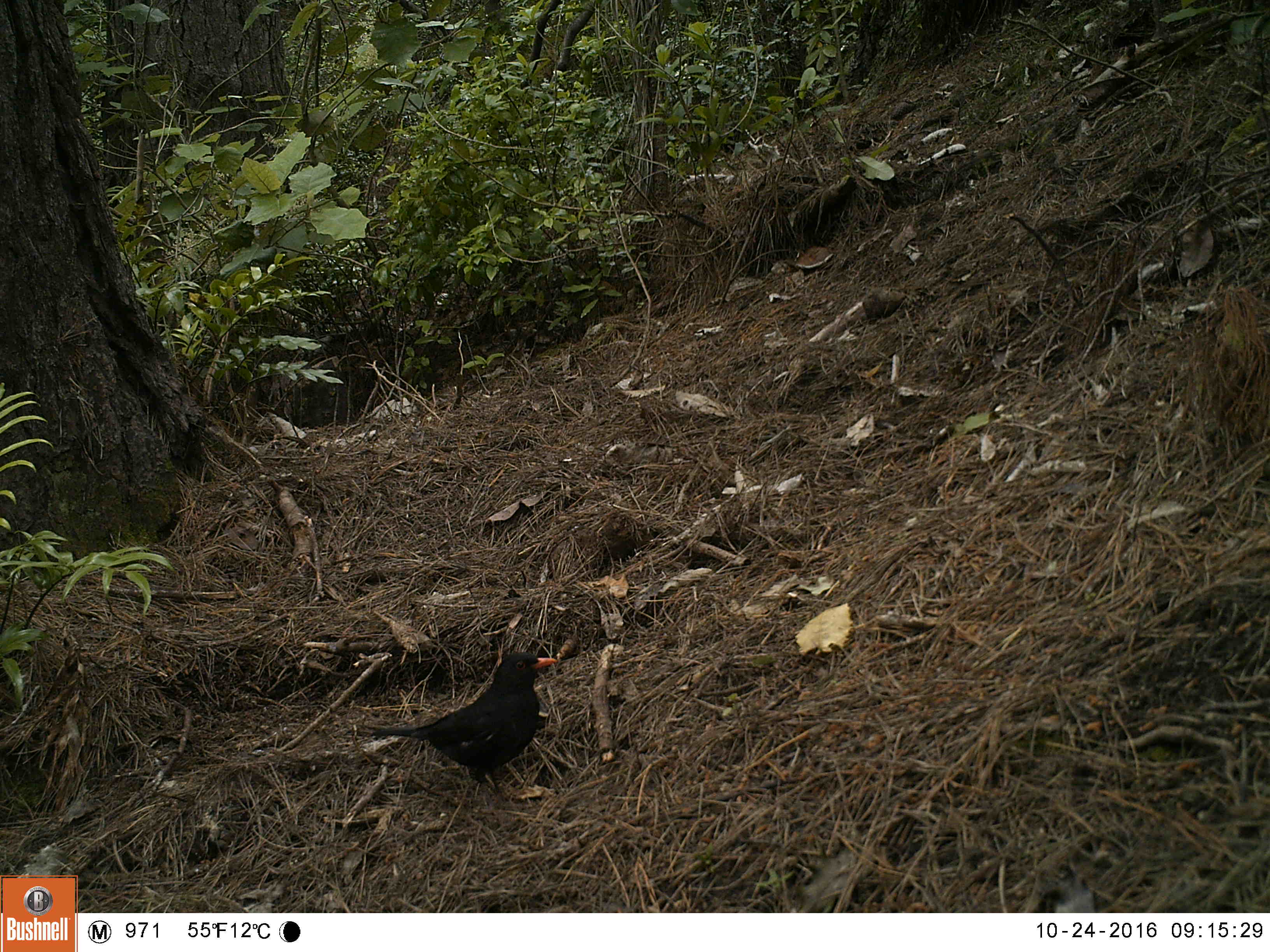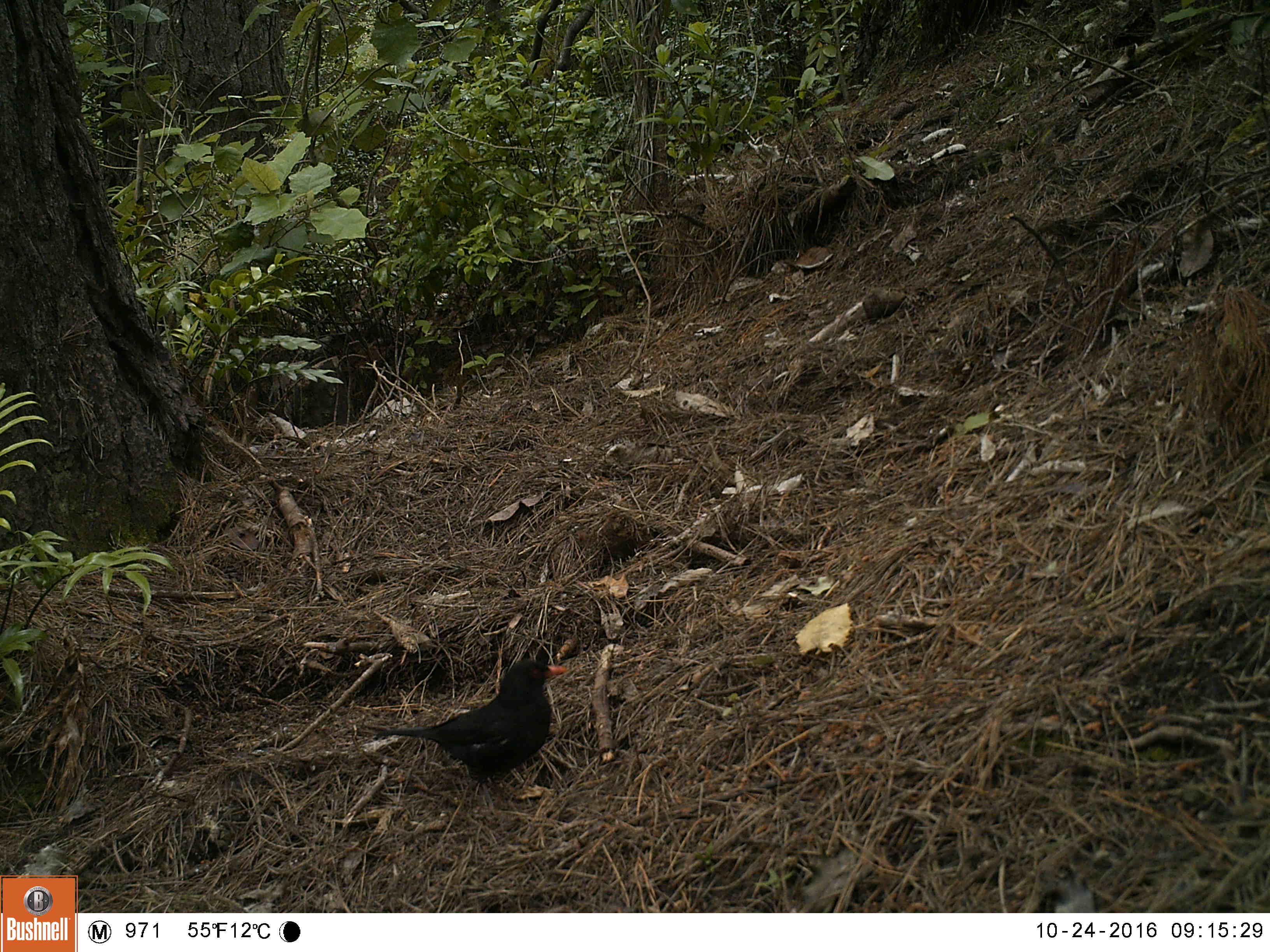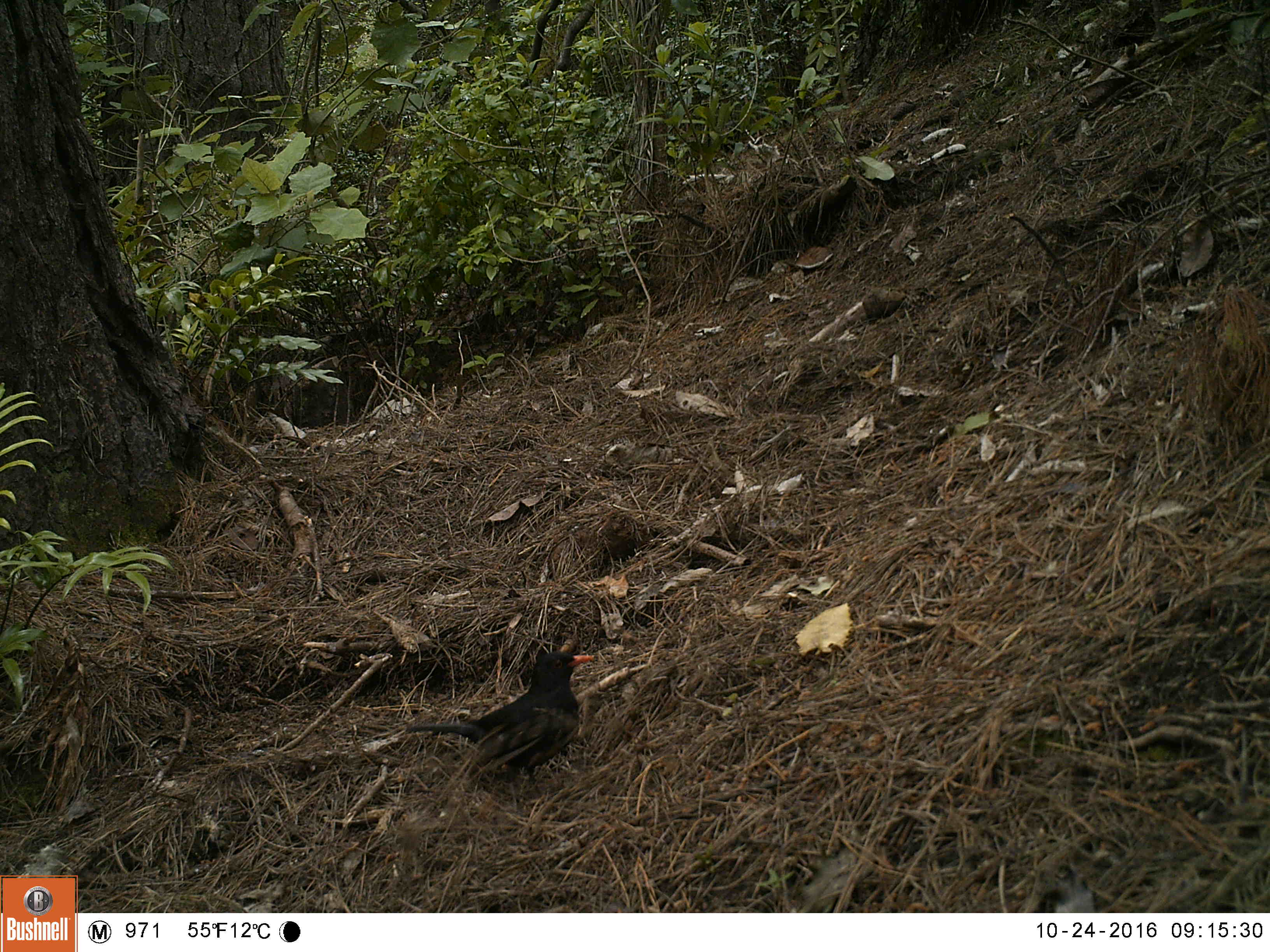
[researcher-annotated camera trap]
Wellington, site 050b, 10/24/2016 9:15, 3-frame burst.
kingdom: Animalia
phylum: Chordata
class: Aves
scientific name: Aves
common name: bird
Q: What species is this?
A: Bird (Aves).